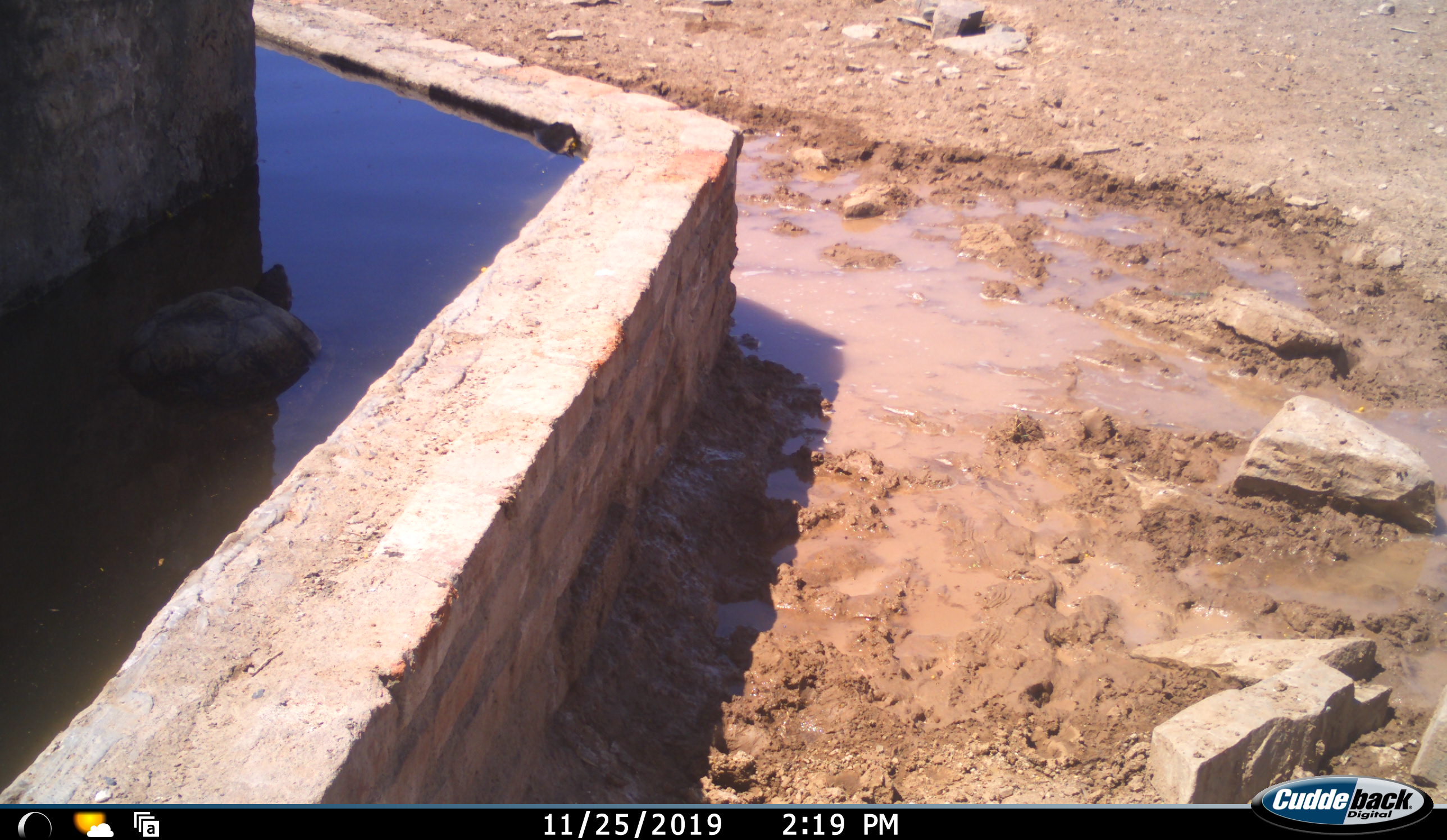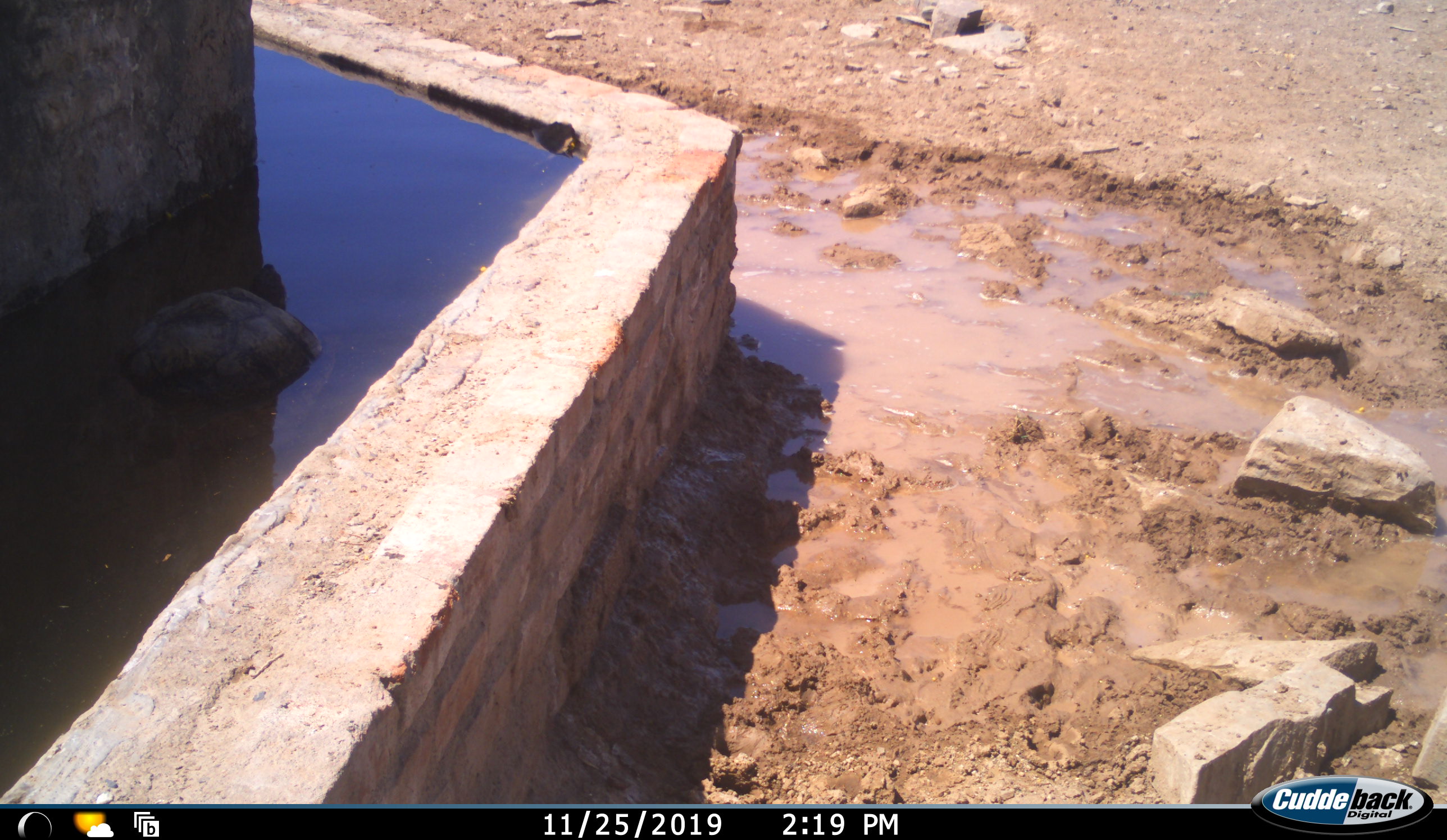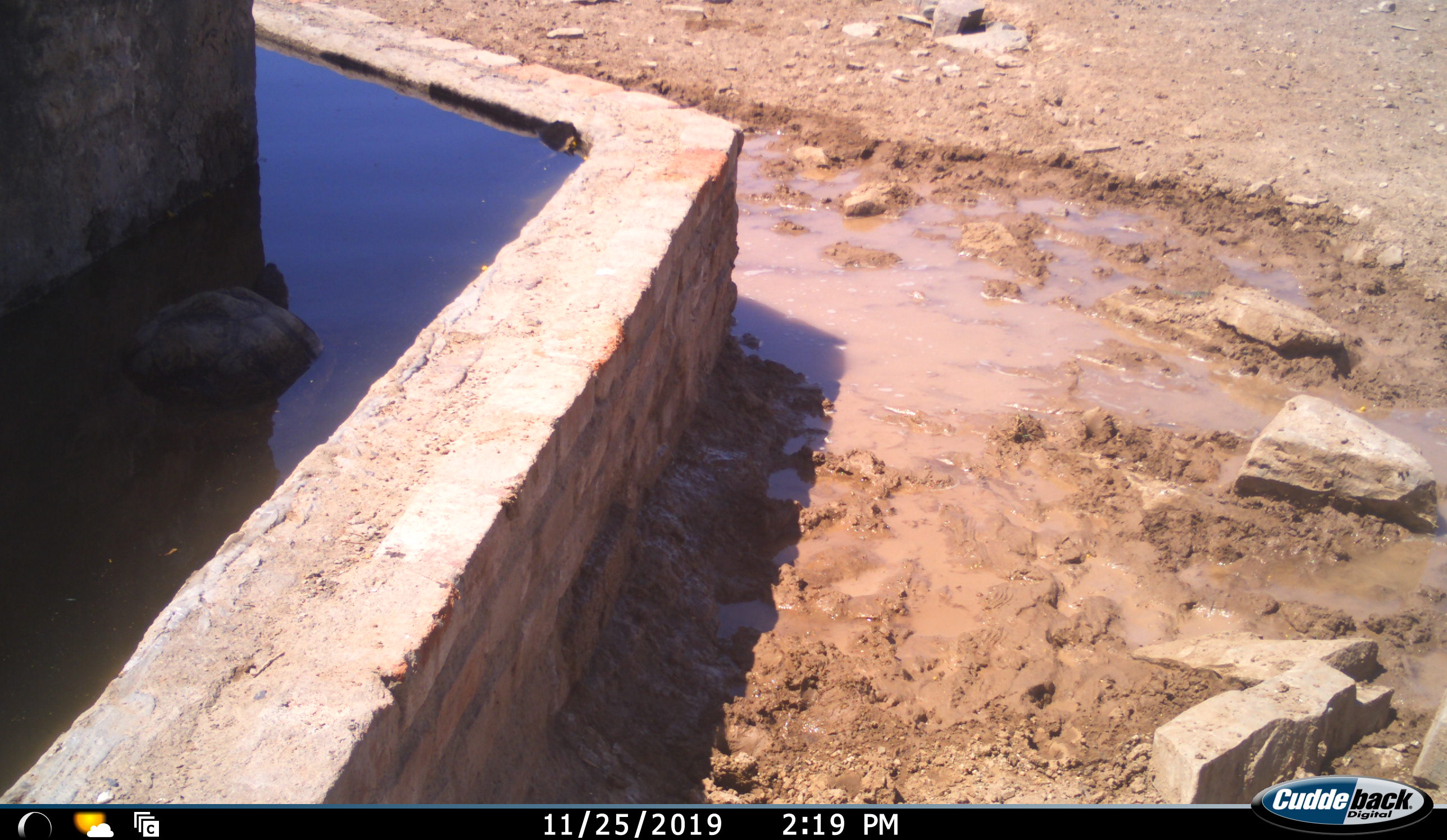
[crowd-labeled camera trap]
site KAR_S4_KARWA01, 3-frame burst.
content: unidentified animal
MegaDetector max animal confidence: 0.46